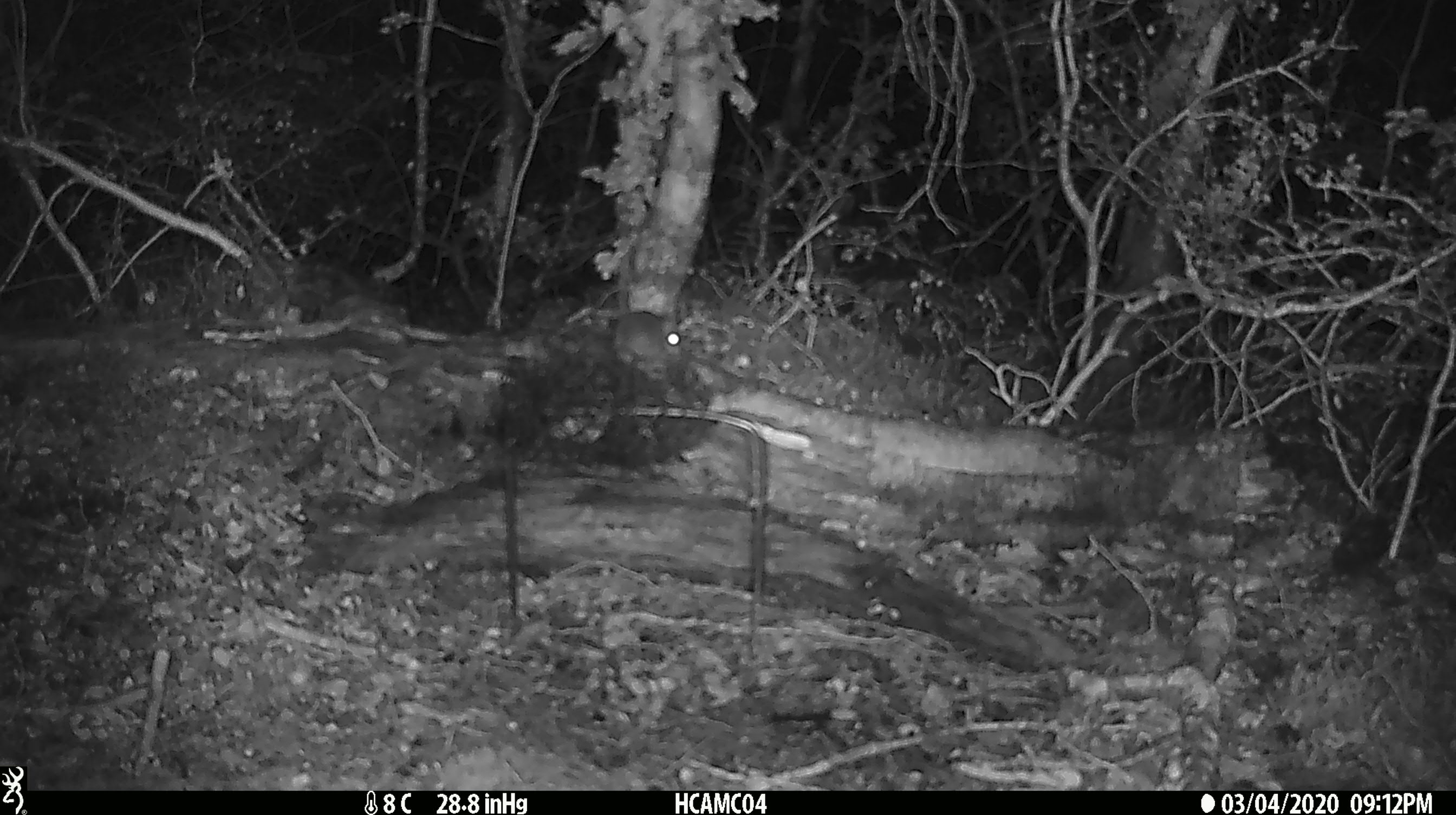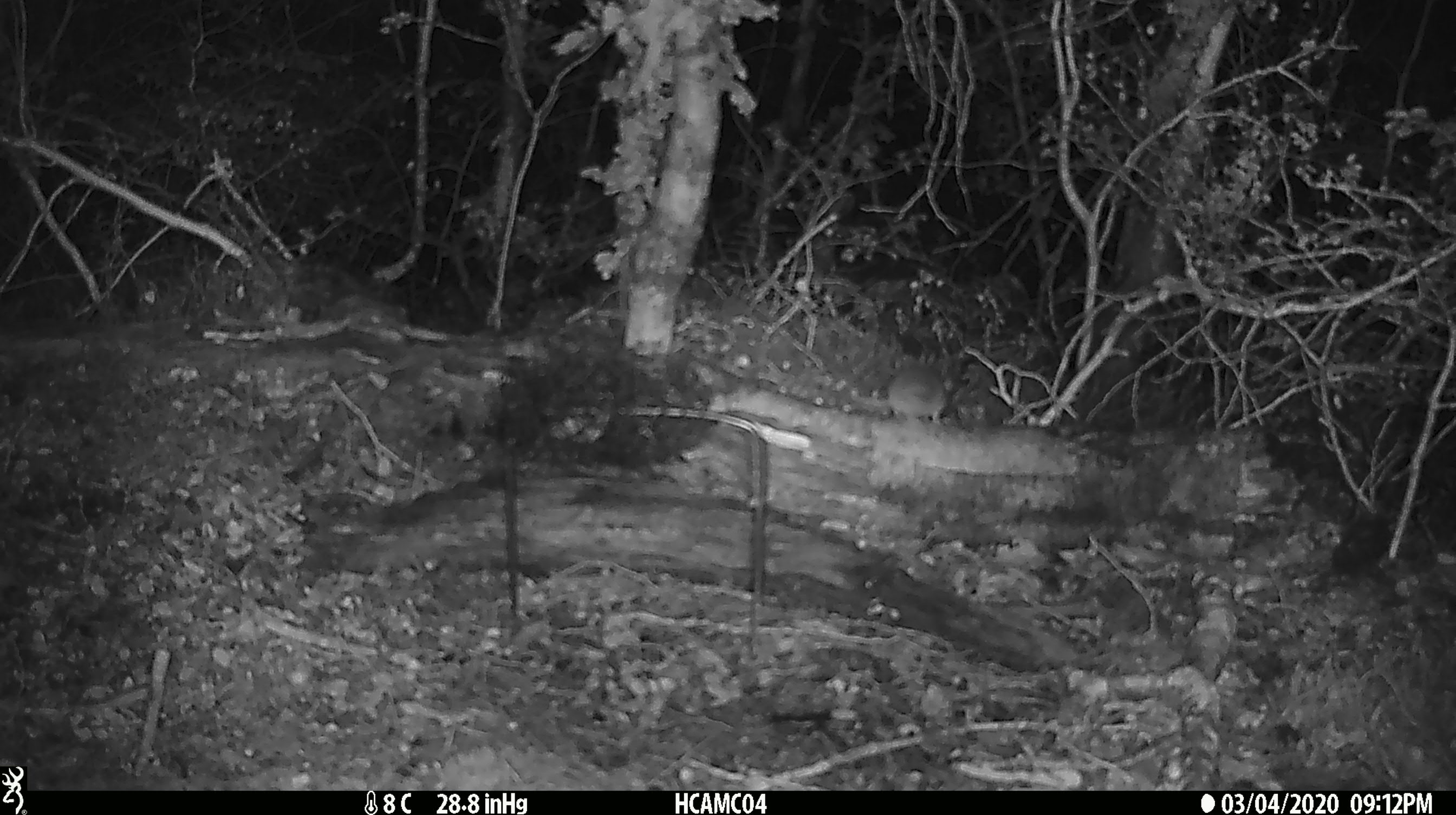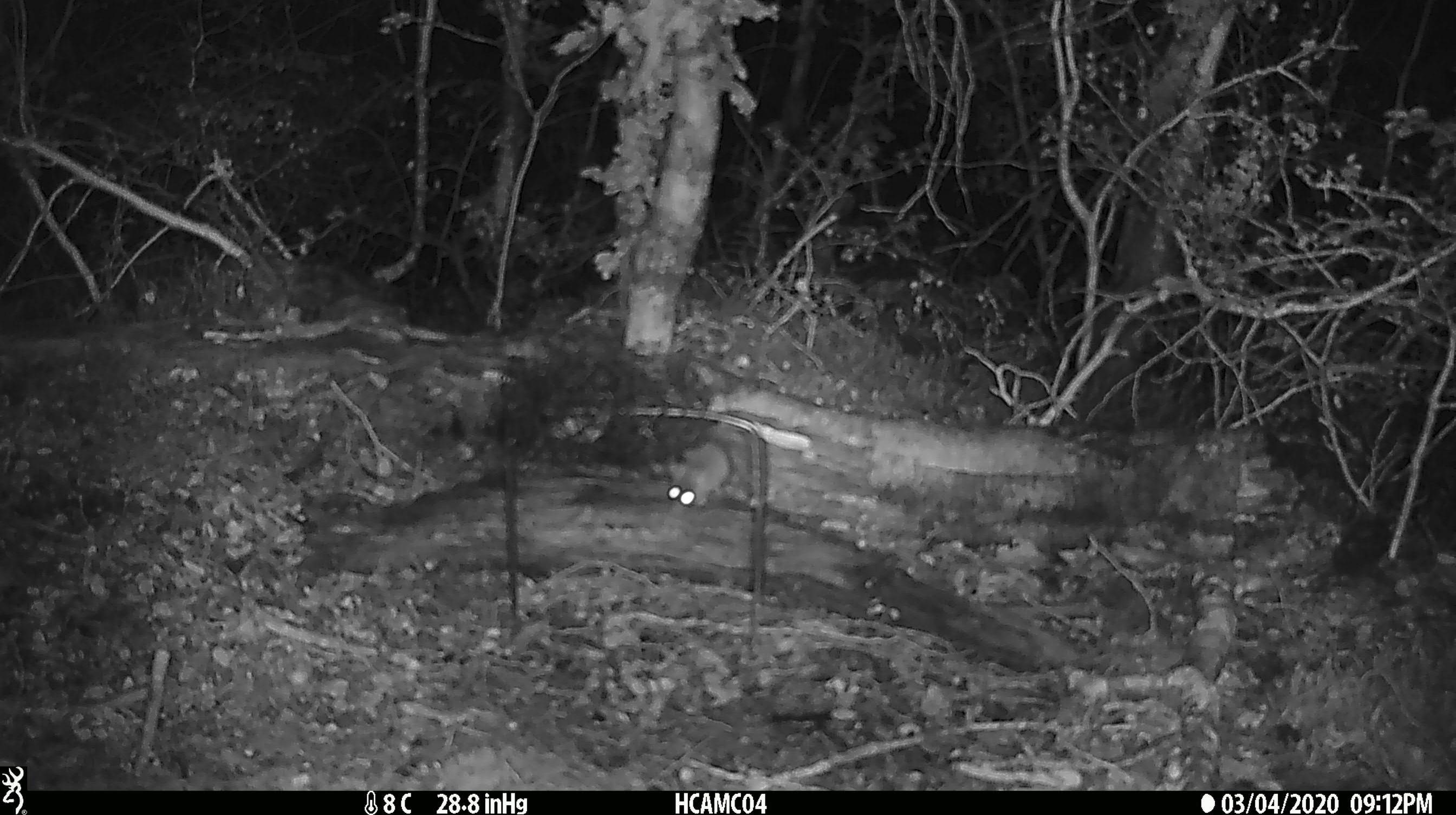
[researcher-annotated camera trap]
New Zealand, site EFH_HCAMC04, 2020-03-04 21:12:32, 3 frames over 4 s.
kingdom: Animalia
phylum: Chordata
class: Mammalia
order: Rodentia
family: Muridae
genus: Mus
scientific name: Mus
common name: mouse